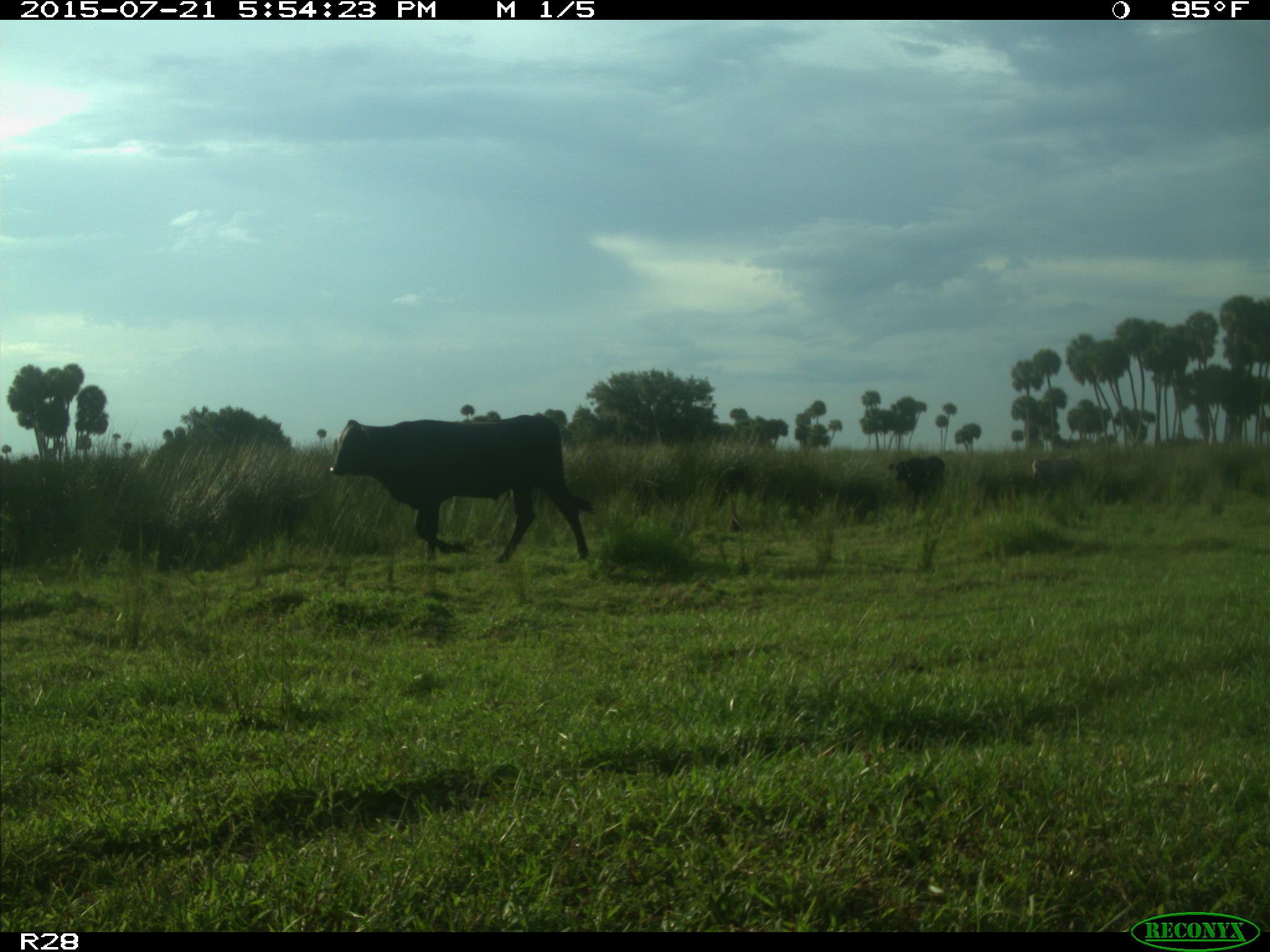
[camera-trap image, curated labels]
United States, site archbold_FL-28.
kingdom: Animalia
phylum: Chordata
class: Mammalia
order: Artiodactyla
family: Bovidae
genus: Bos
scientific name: Bos taurus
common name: domestic cow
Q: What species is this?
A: Bos taurus (domestic cow).